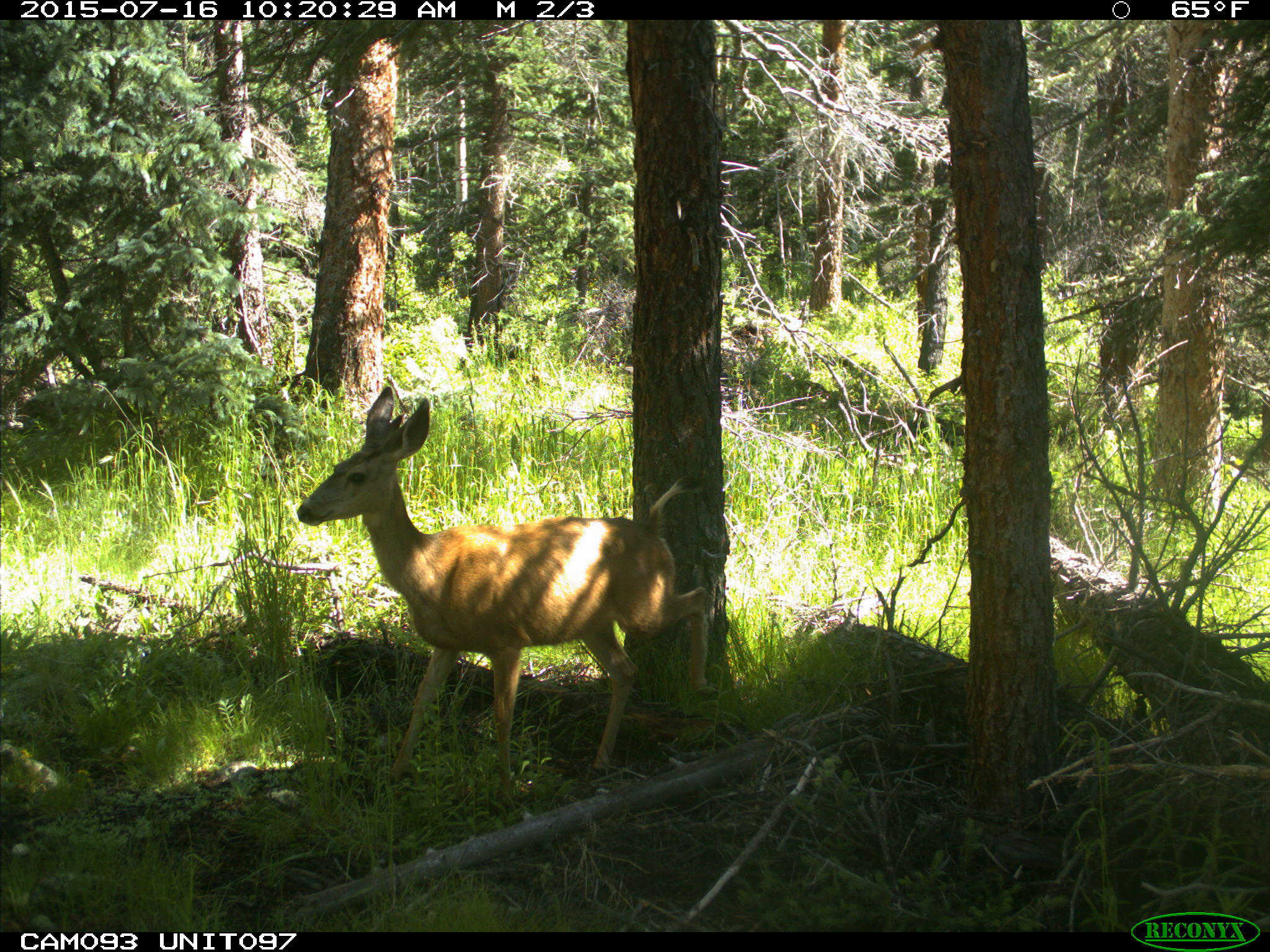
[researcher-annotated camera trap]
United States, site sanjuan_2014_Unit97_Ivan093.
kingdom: Animalia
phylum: Chordata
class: Mammalia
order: Artiodactyla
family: Cervidae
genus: Odocoileus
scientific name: Odocoileus hemionus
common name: mule deer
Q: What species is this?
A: Odocoileus hemionus (mule deer).